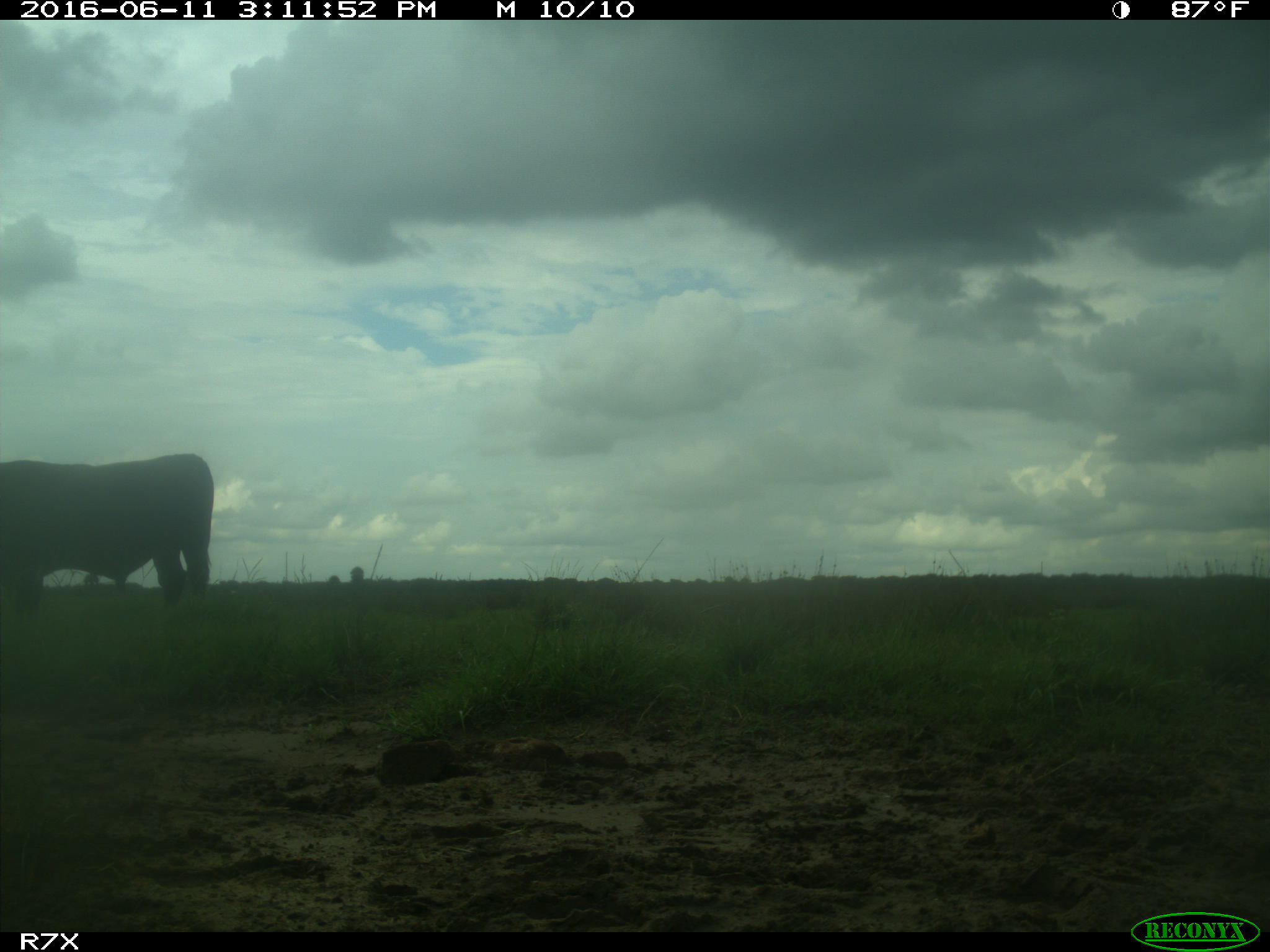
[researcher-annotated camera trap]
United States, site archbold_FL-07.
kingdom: Animalia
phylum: Chordata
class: Mammalia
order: Artiodactyla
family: Bovidae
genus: Bos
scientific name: Bos taurus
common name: domestic cow